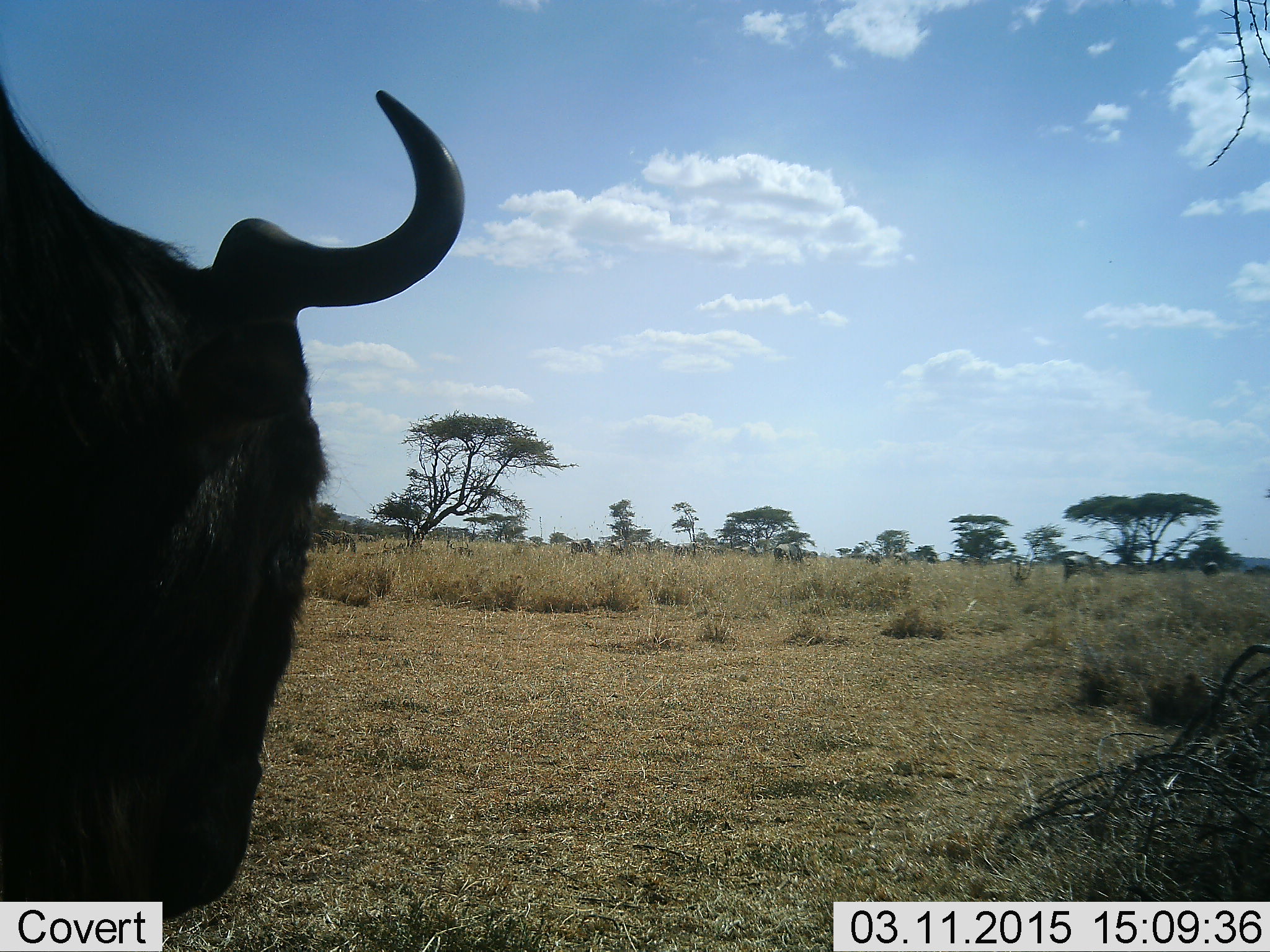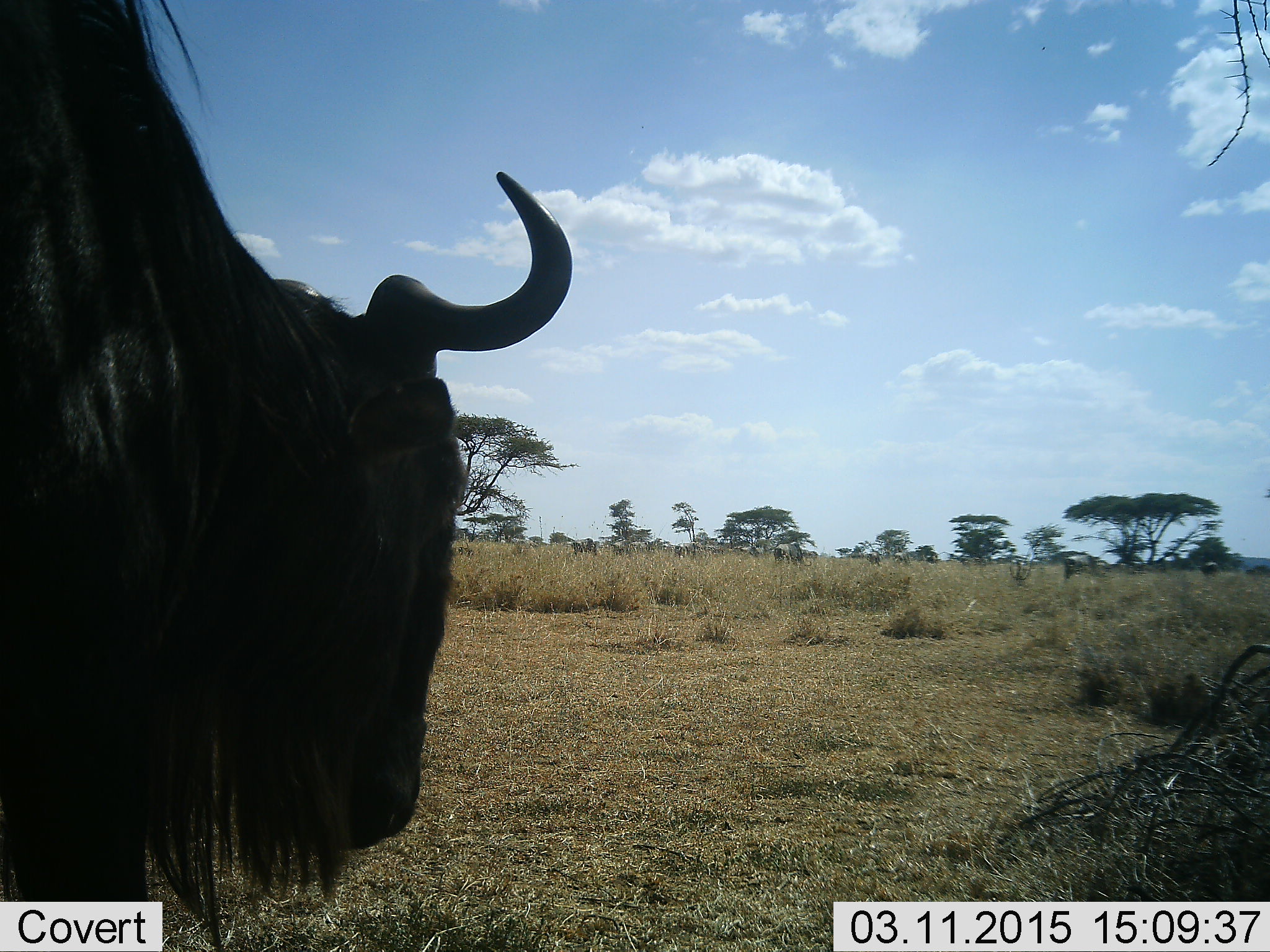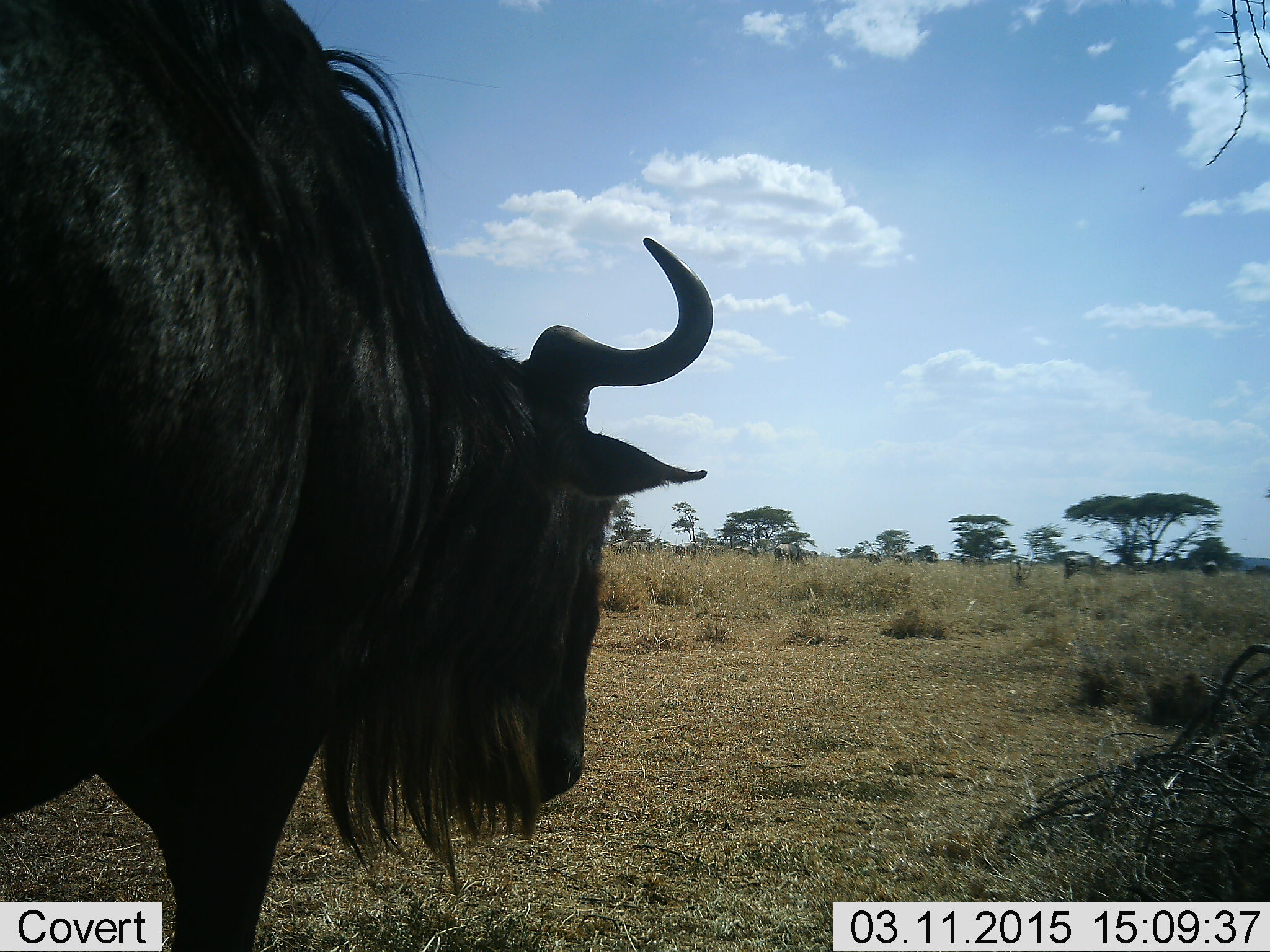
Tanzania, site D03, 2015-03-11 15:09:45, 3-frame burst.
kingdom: Animalia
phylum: Chordata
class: Mammalia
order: Artiodactyla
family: Bovidae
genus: Connochaetes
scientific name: Connochaetes taurinus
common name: blue wildebeest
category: wildebeest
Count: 1.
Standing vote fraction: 30%.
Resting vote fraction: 0%.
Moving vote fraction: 80%.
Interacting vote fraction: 0%.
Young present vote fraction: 0%.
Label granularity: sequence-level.